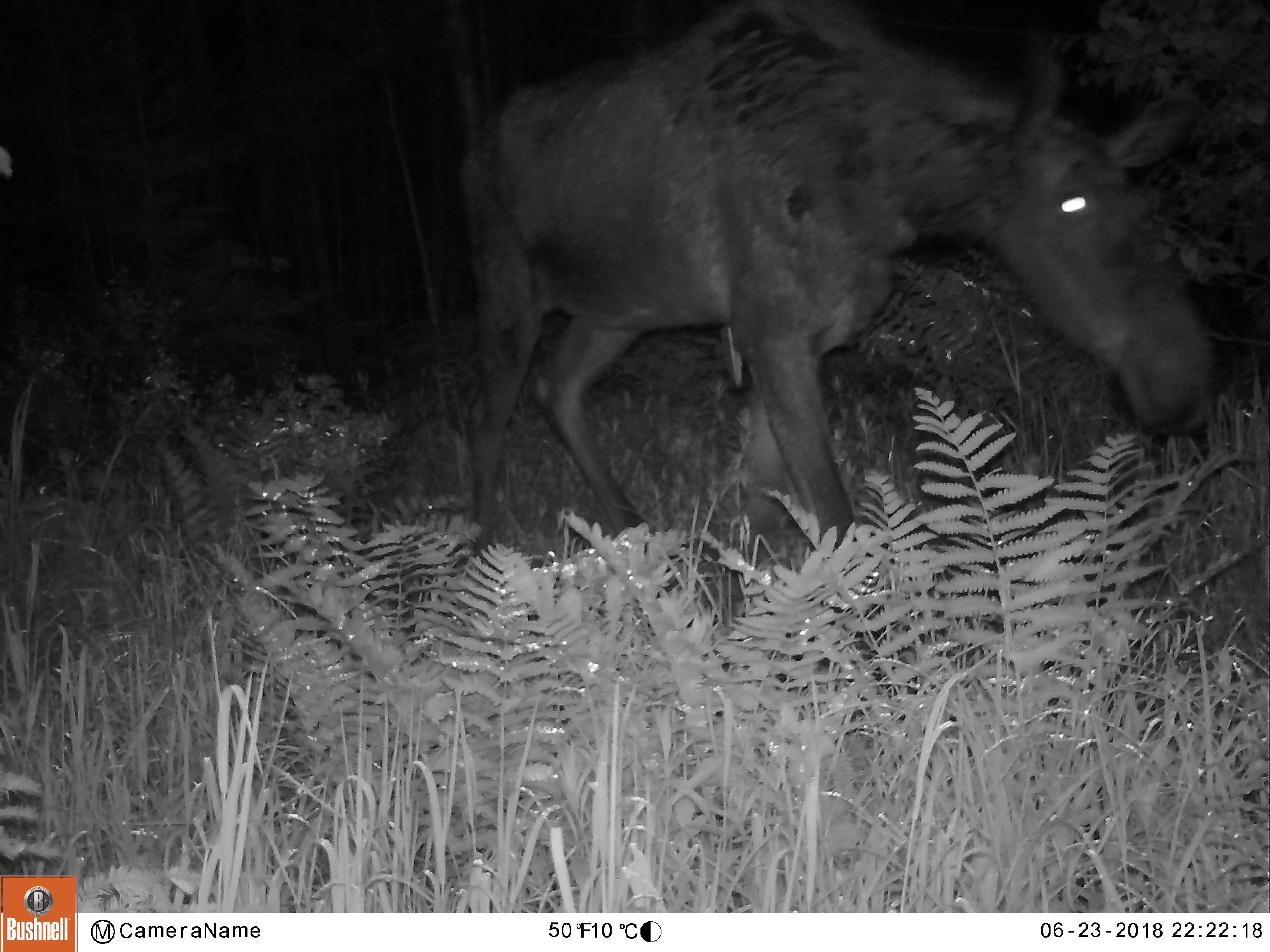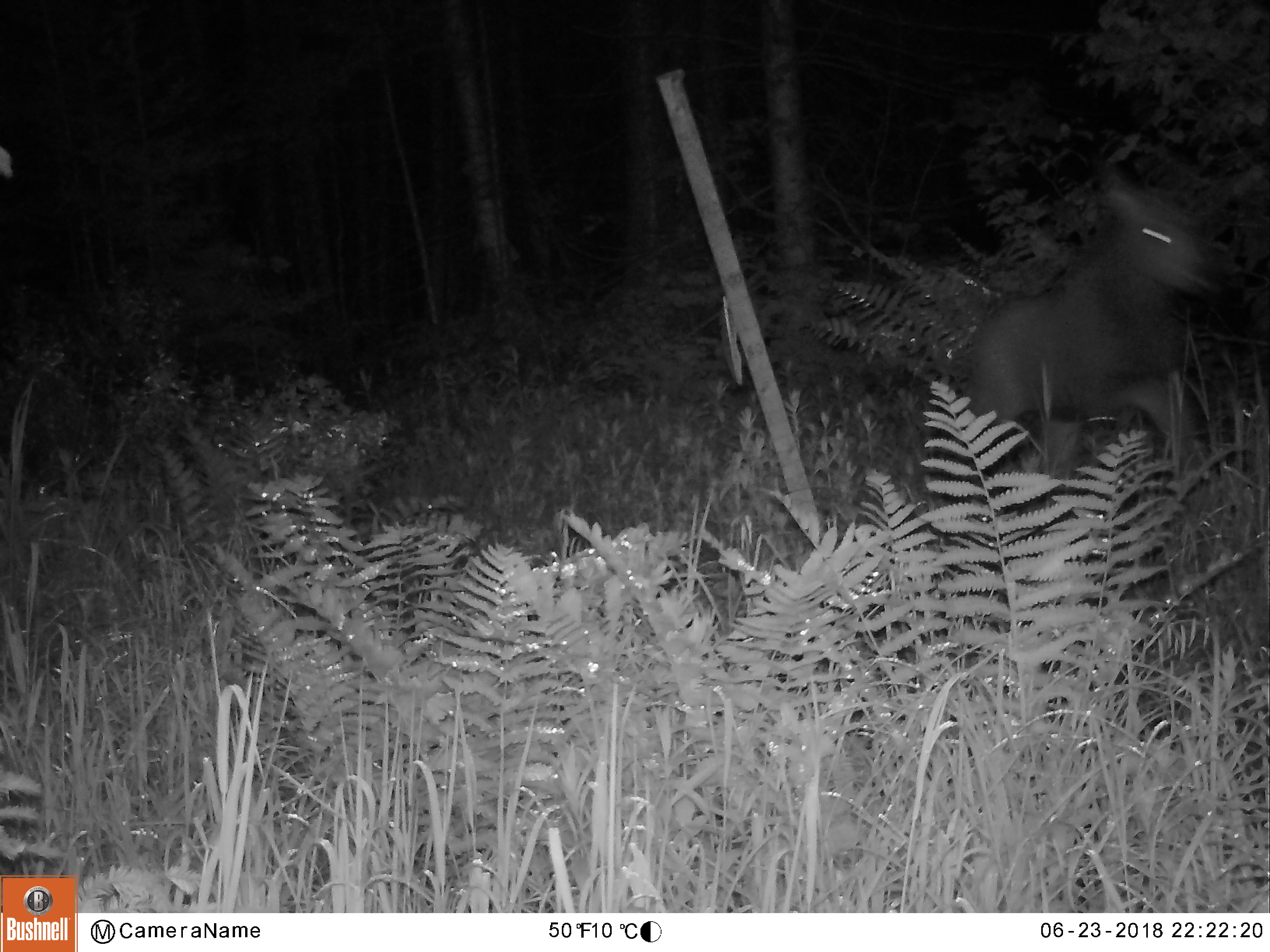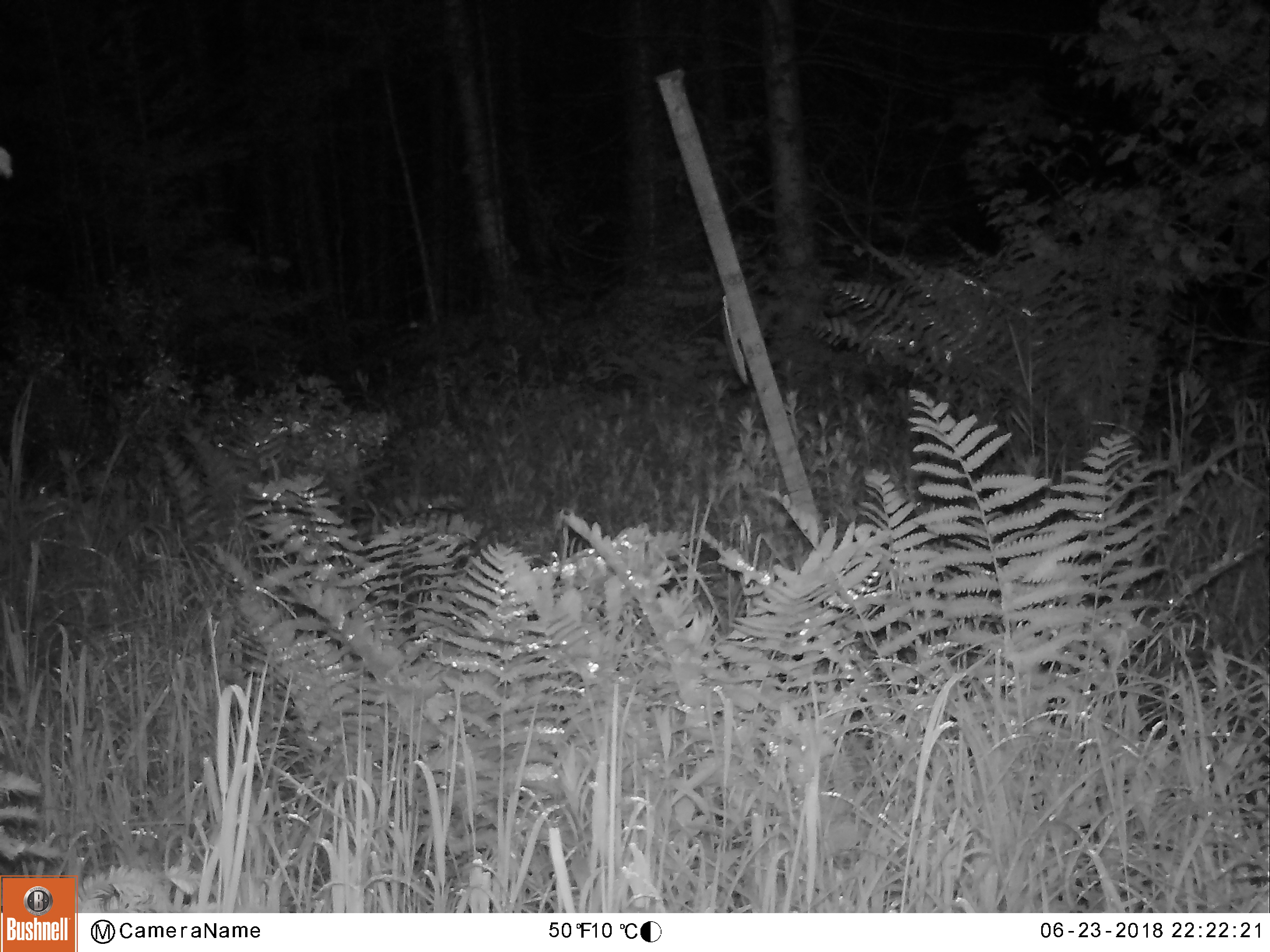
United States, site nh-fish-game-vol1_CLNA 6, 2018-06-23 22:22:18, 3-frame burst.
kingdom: Animalia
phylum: Chordata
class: Mammalia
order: Artiodactyla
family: Cervidae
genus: Alces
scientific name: Alces alces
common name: moose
Moose (Alces alces).